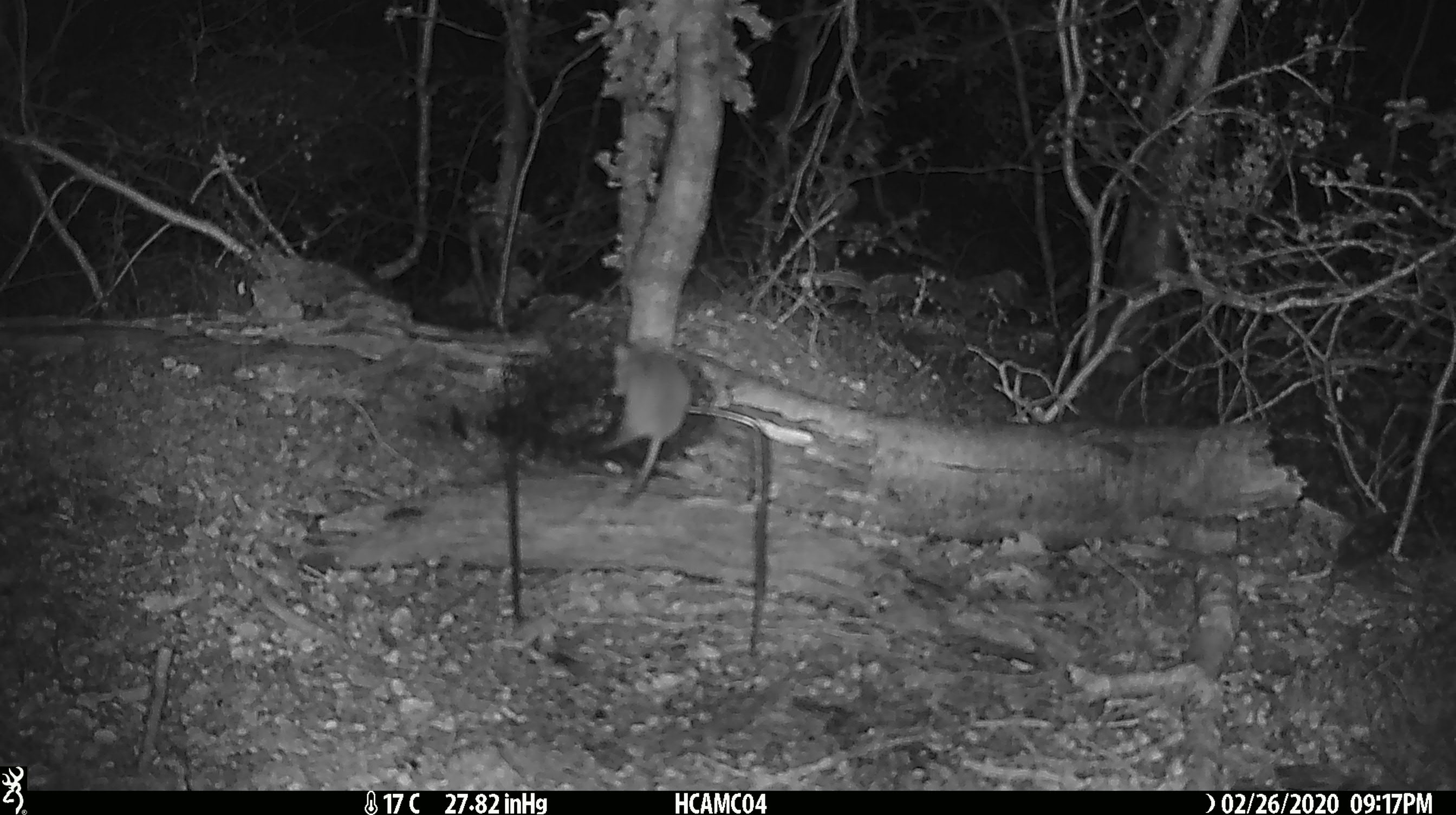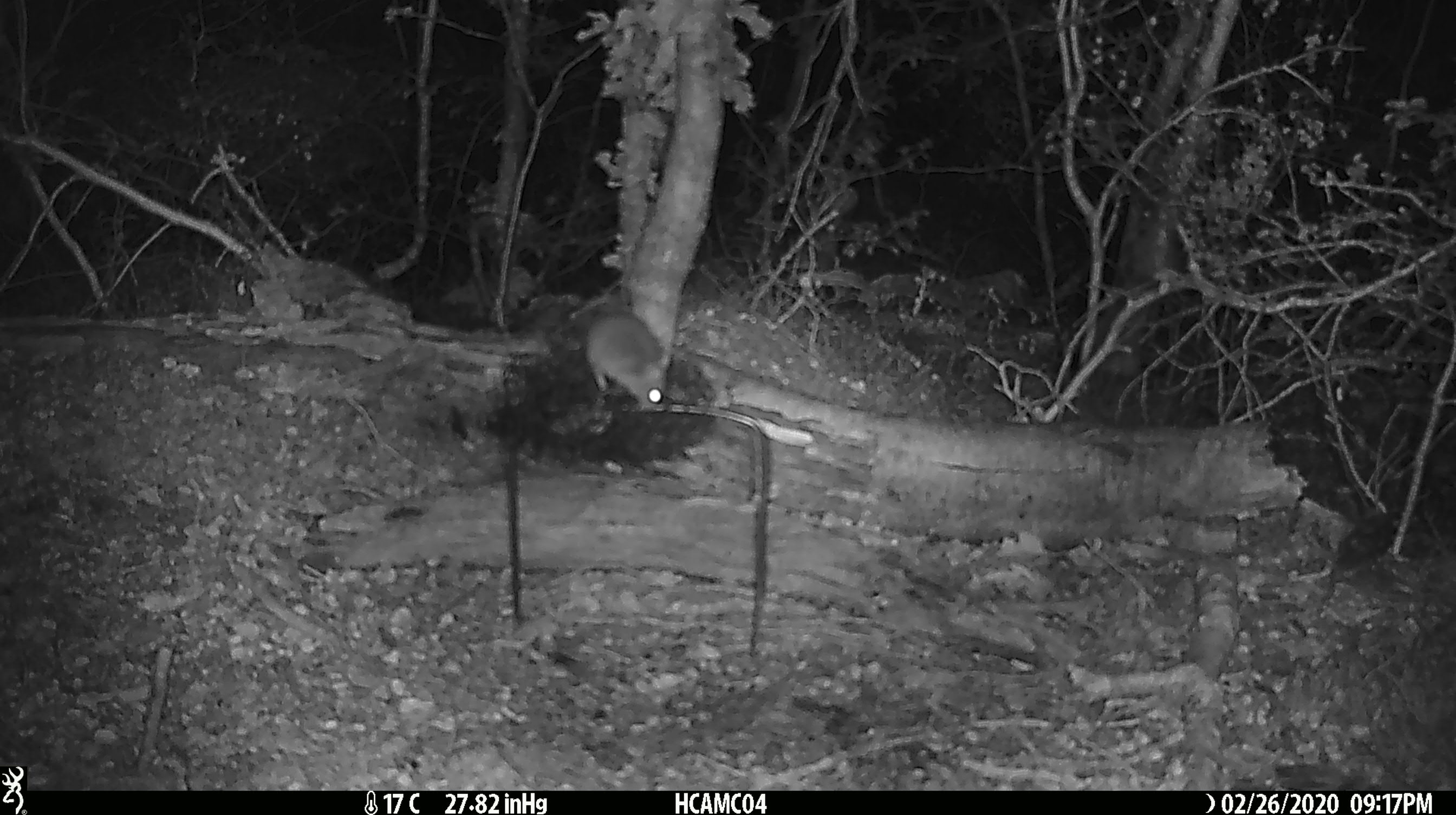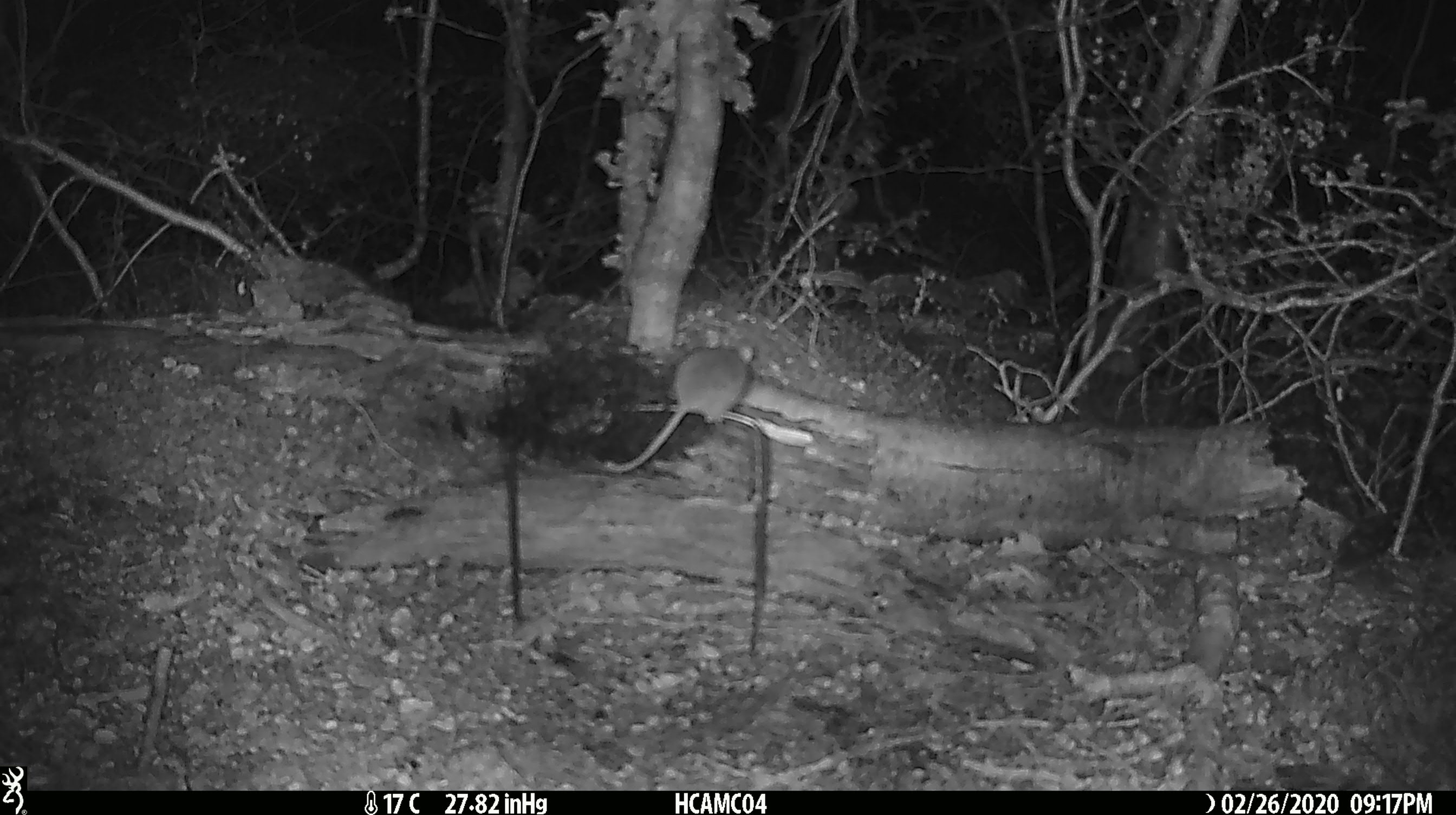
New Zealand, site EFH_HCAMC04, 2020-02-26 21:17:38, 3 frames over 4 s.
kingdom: Animalia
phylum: Chordata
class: Mammalia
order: Rodentia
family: Muridae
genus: Mus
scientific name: Mus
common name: mouse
Mouse (Mus).